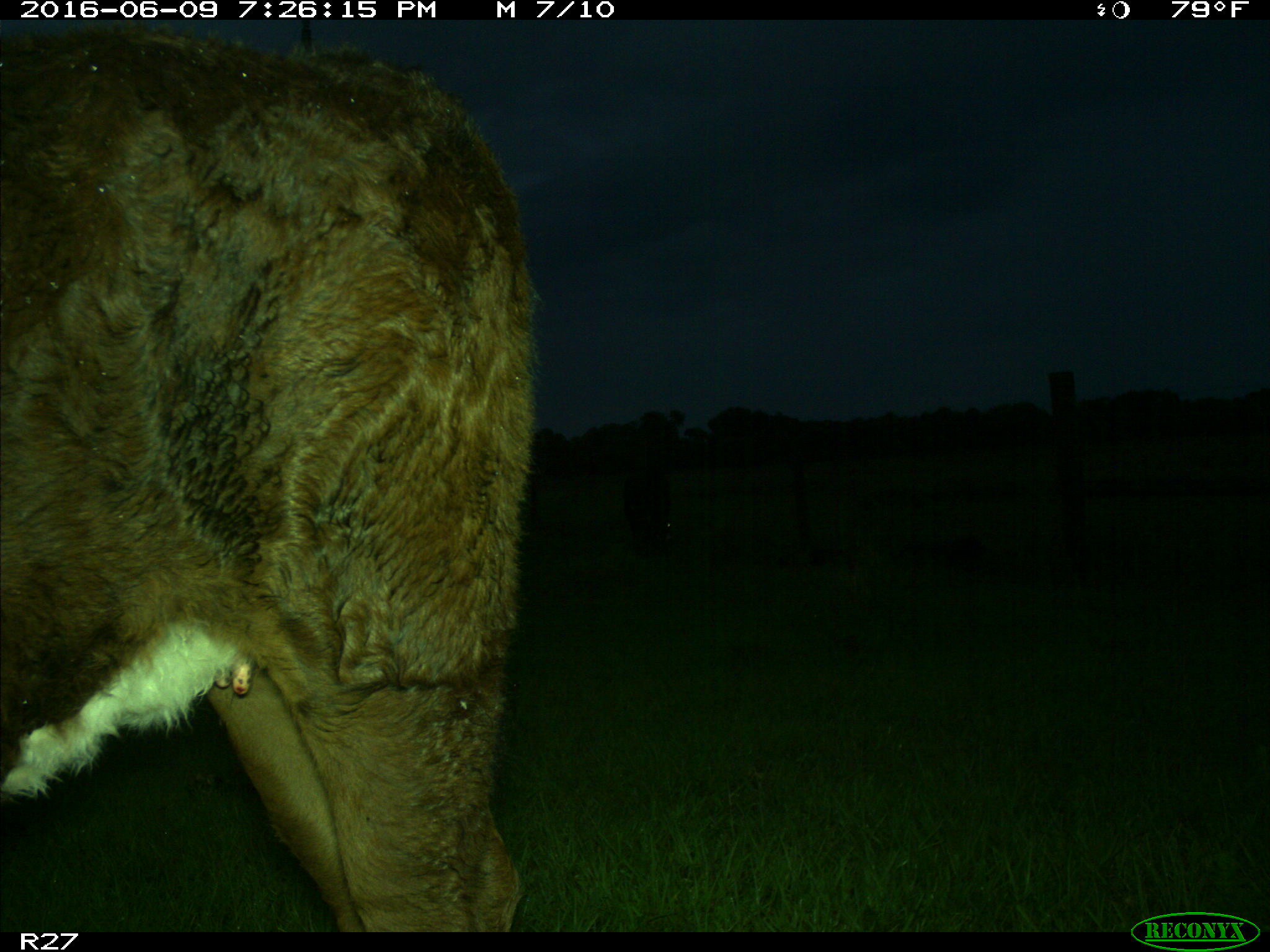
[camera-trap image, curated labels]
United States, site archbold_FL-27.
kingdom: Animalia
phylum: Chordata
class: Mammalia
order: Artiodactyla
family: Bovidae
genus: Bos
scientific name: Bos taurus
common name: domestic cow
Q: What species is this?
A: Bos taurus (domestic cow).